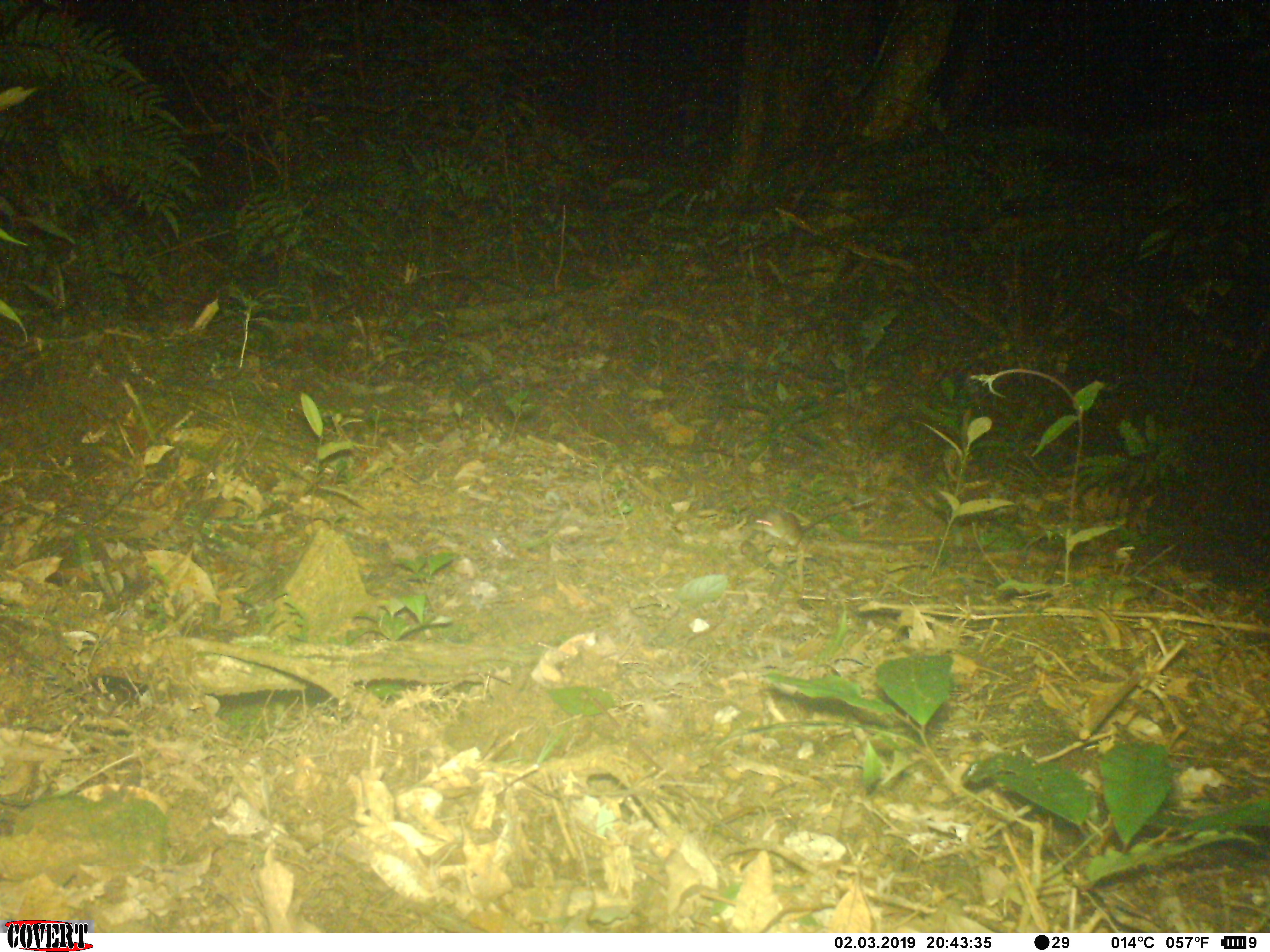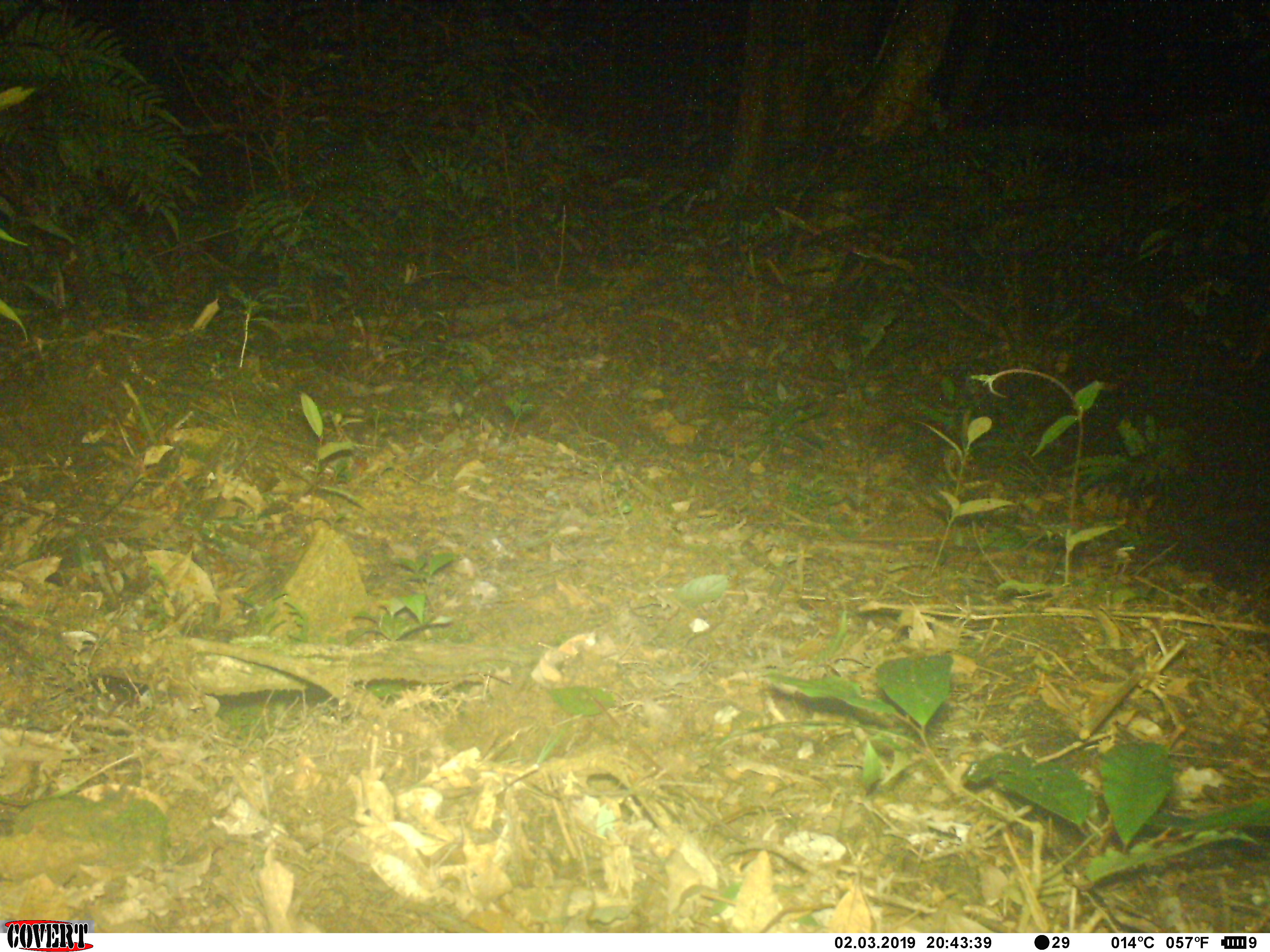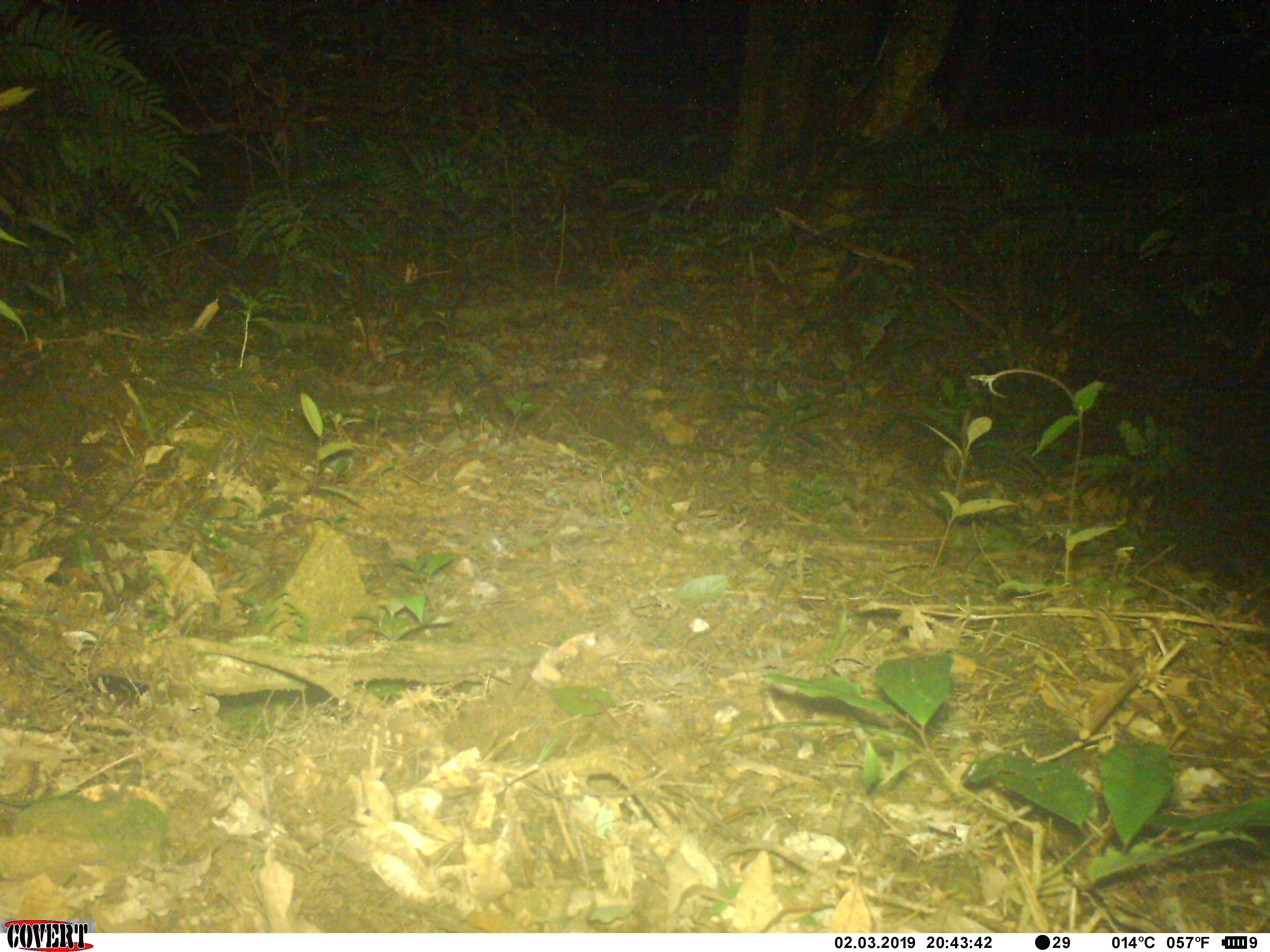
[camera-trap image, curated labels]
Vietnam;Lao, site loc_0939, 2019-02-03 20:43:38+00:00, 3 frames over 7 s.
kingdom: Animalia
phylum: Chordata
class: Mammalia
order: Rodentia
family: Muridae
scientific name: Muridae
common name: old-world mice and rats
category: unidentified murid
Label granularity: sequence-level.